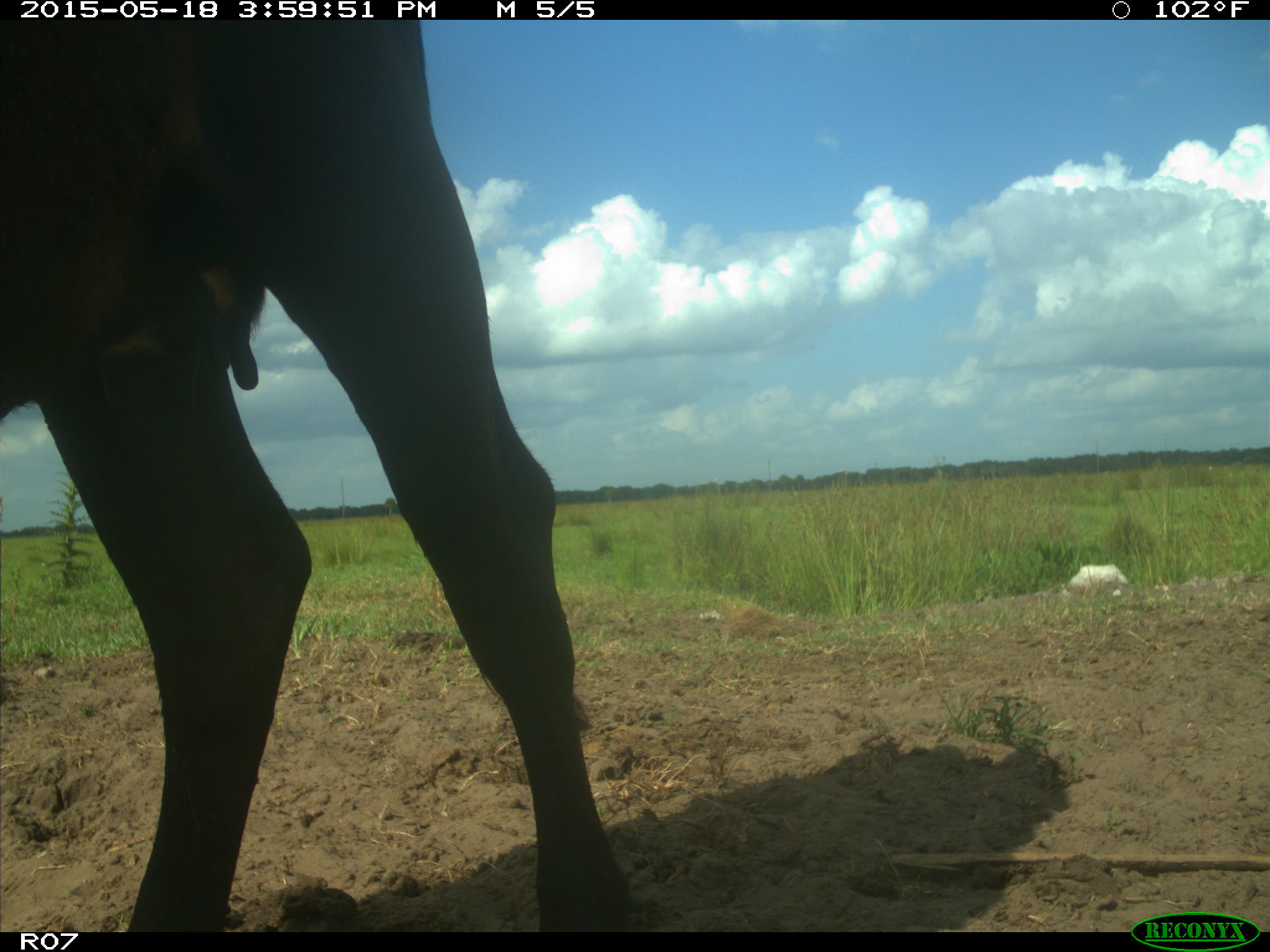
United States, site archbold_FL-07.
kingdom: Animalia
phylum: Chordata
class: Mammalia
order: Artiodactyla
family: Bovidae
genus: Bos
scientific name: Bos taurus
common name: domestic cow